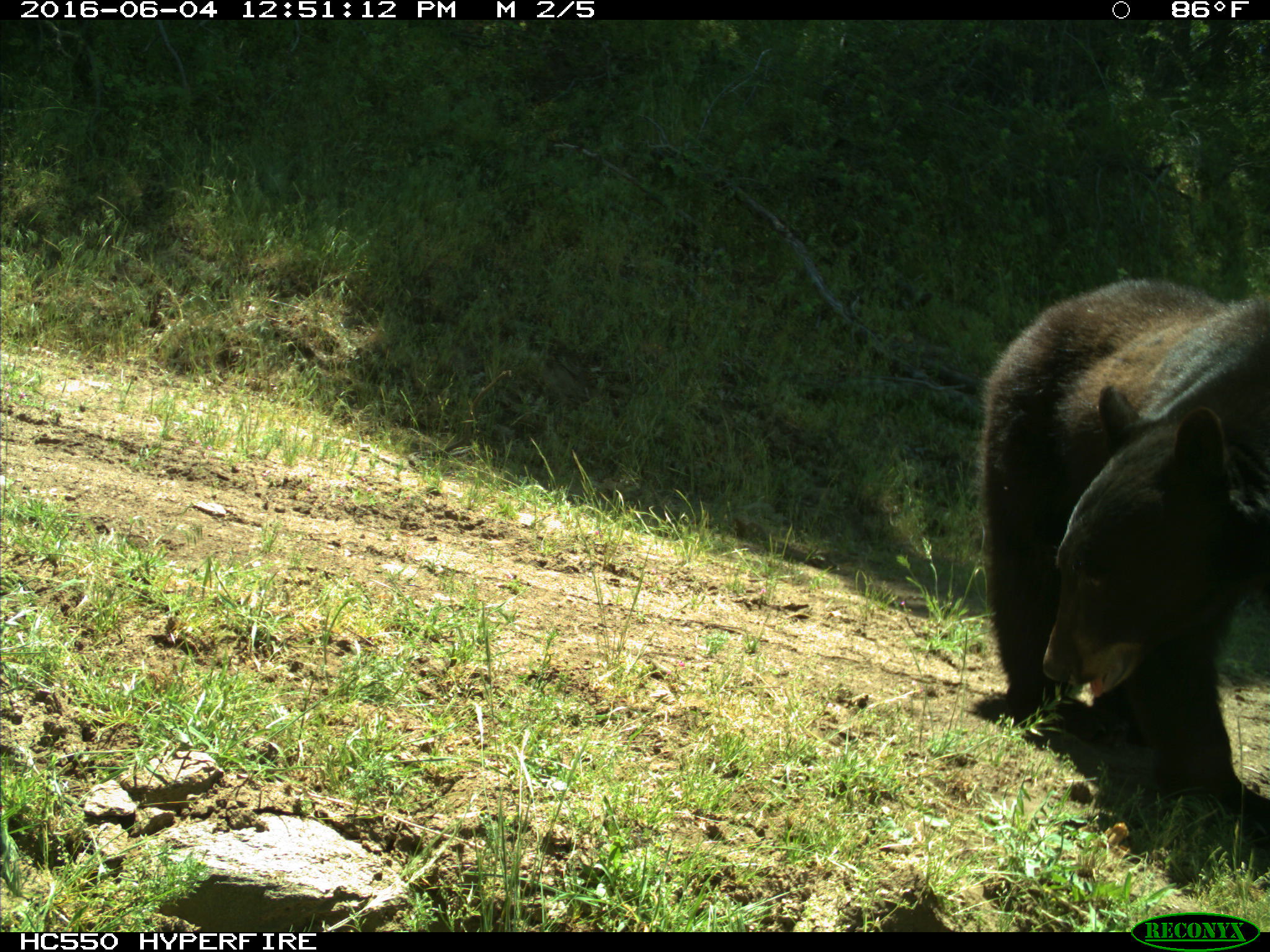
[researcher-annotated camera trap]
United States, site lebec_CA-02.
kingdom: Animalia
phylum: Chordata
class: Mammalia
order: Carnivora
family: Ursidae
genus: Ursus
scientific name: Ursus americanus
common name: american black bear